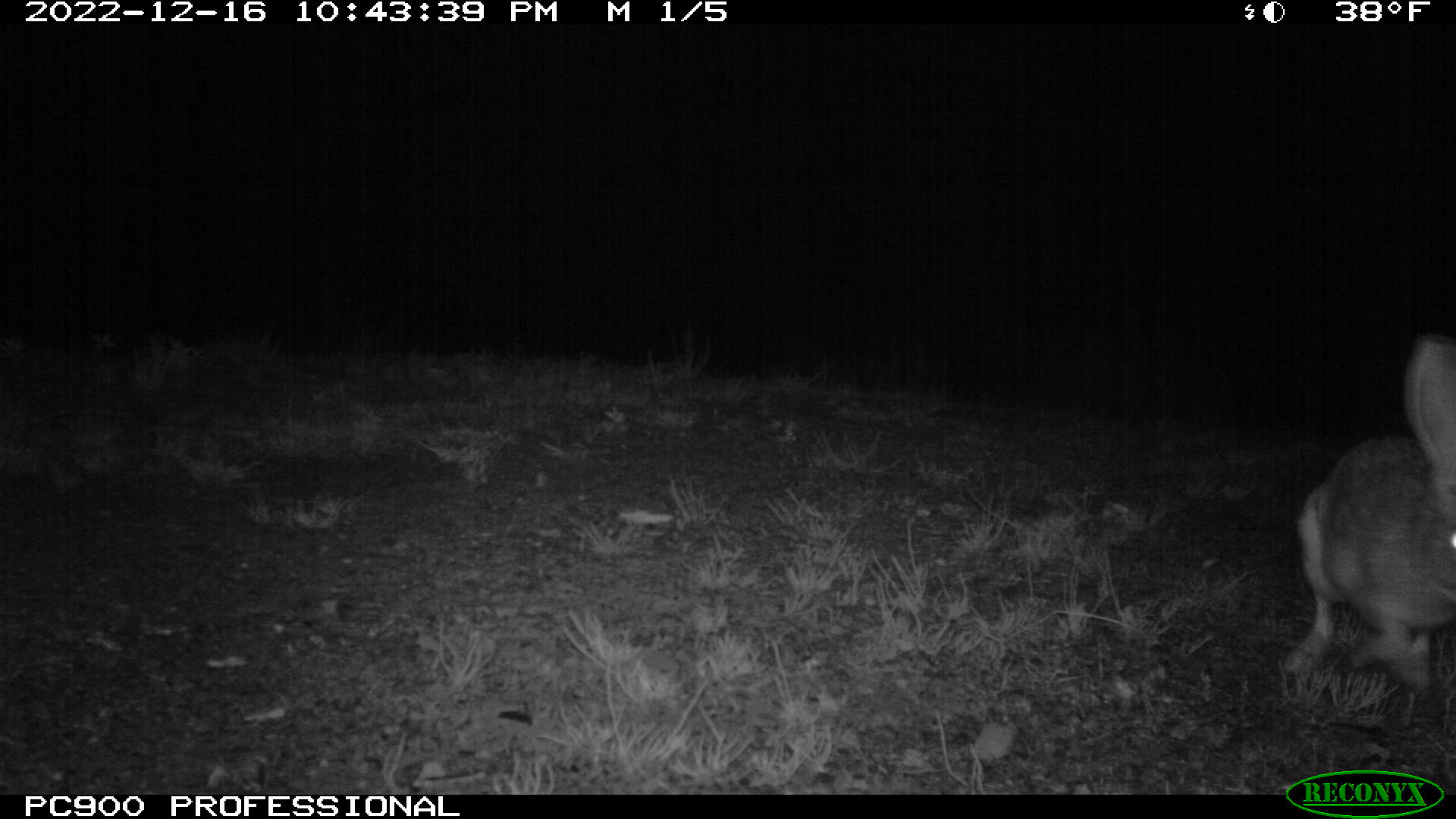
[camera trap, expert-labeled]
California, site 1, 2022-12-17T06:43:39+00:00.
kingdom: Animalia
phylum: Chordata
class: Mammalia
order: Lagomorpha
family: Leporidae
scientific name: Leporidae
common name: rabbit